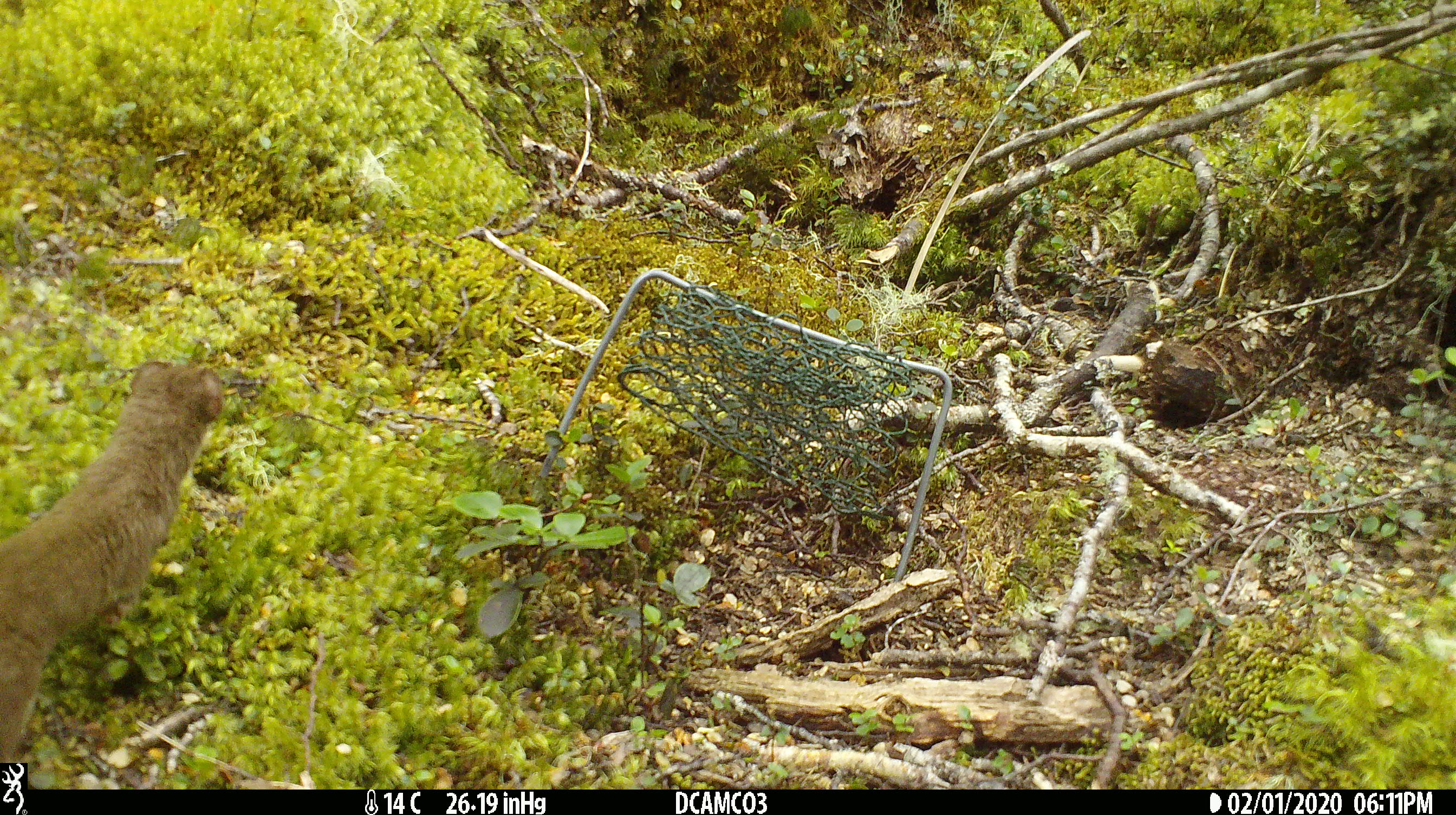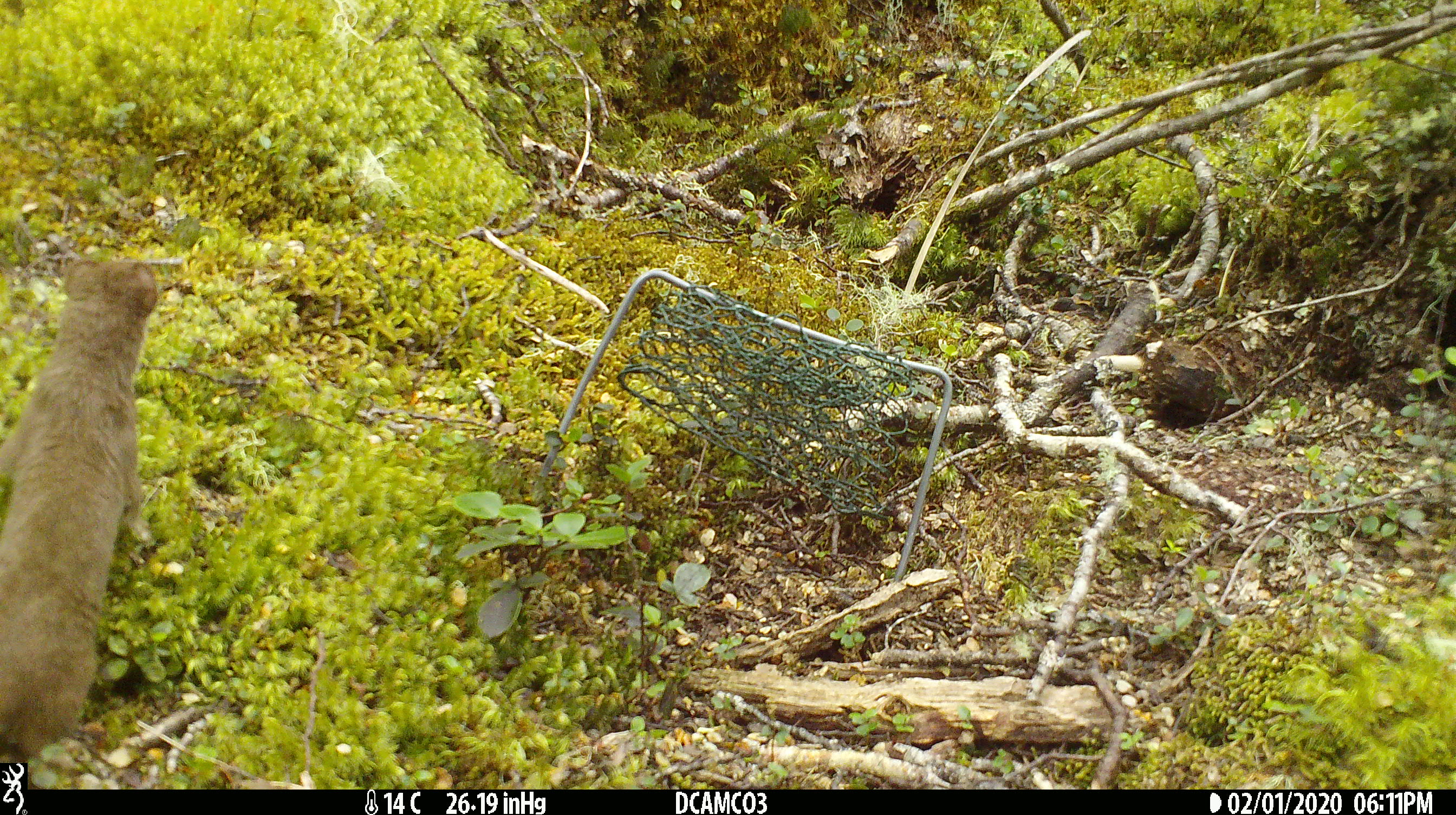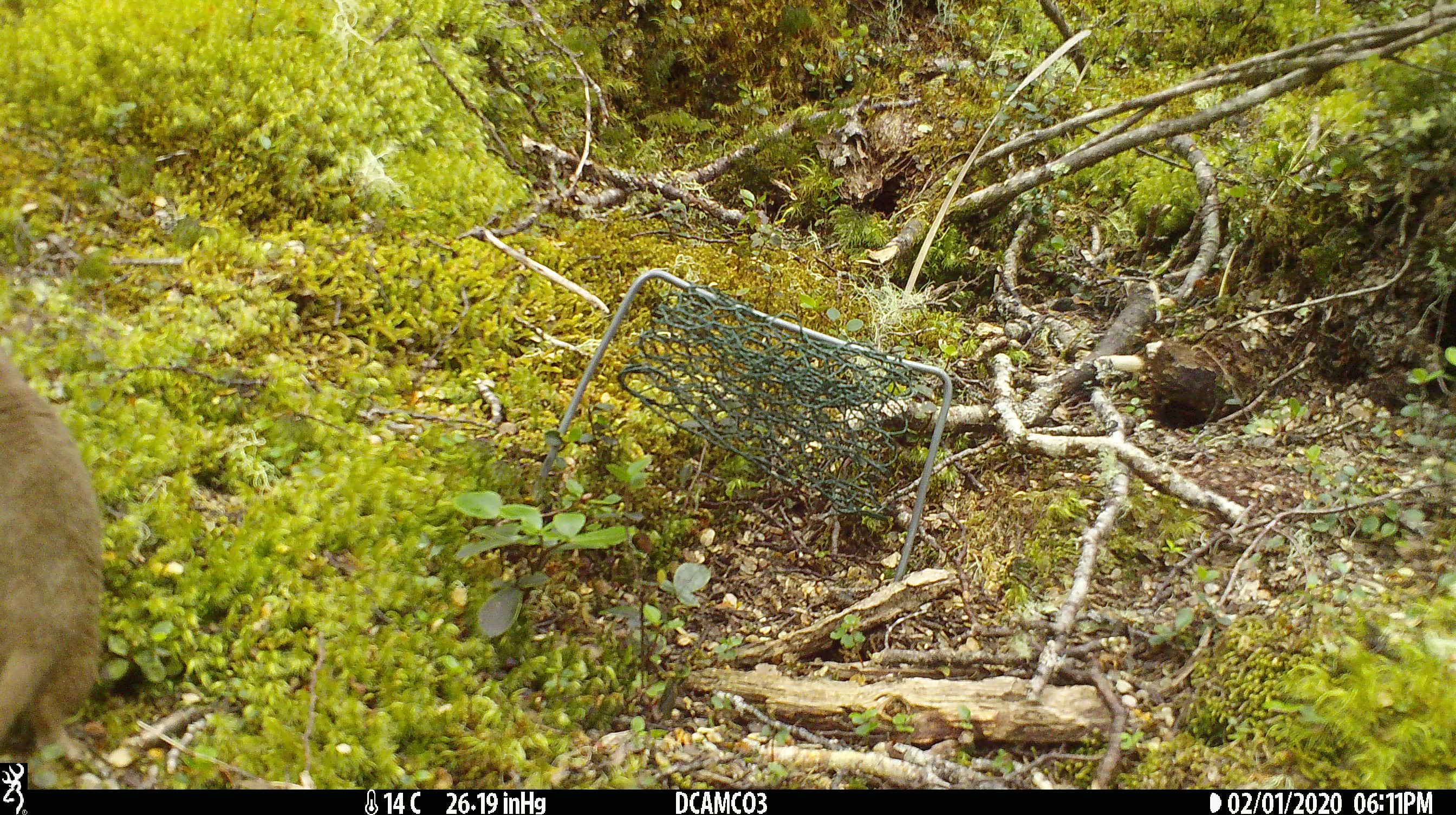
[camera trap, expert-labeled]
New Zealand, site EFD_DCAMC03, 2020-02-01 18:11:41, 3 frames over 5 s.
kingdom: Animalia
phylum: Chordata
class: Mammalia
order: Carnivora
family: Mustelidae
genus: Mustela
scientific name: Mustela erminea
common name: stoat